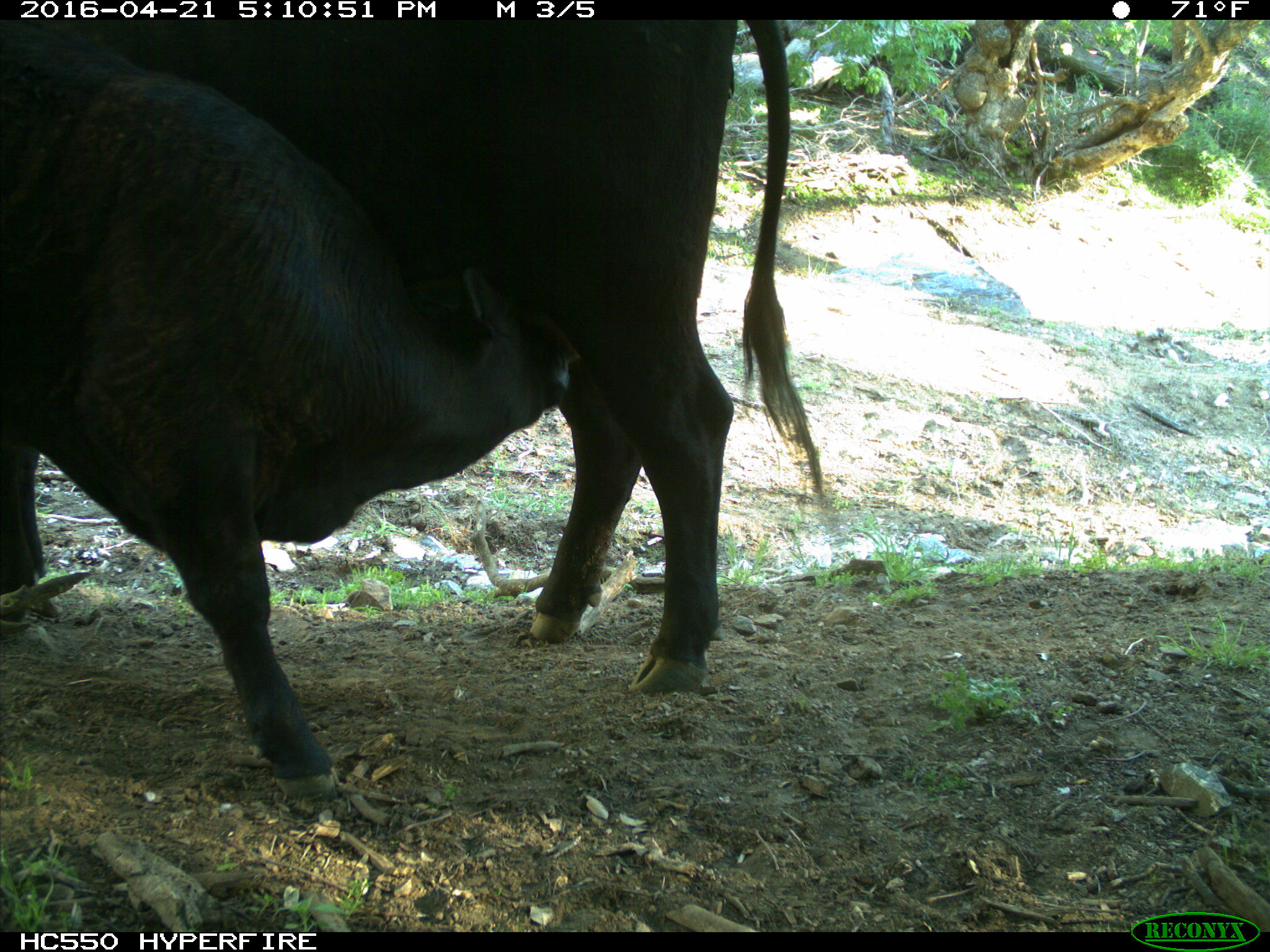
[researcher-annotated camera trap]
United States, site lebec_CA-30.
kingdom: Animalia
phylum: Chordata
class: Mammalia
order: Artiodactyla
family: Bovidae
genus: Bos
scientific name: Bos taurus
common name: domestic cow